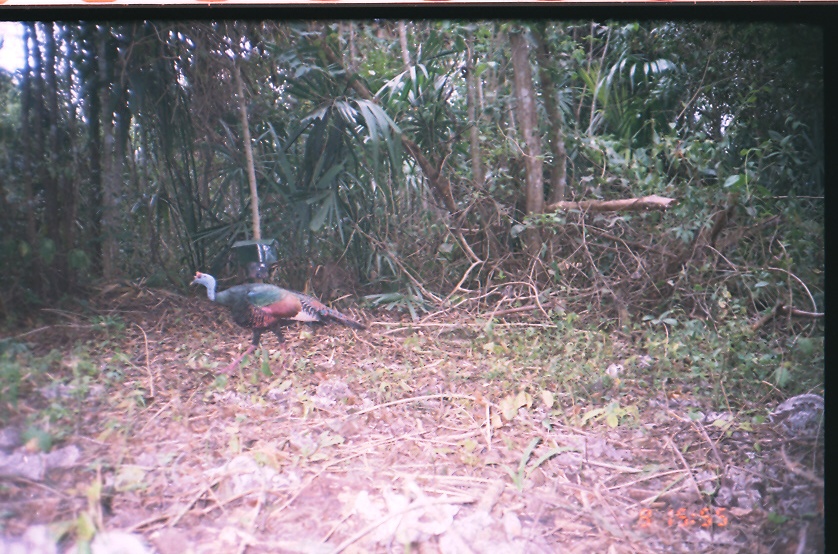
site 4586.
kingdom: Animalia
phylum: Chordata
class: Aves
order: Galliformes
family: Phasianidae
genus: Meleagris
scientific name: Meleagris ocellata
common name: ocellated turkey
Meleagris ocellata (ocellated turkey).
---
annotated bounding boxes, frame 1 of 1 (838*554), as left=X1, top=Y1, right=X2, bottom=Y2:
meleagris ocellata: left=189, top=270, right=367, bottom=377